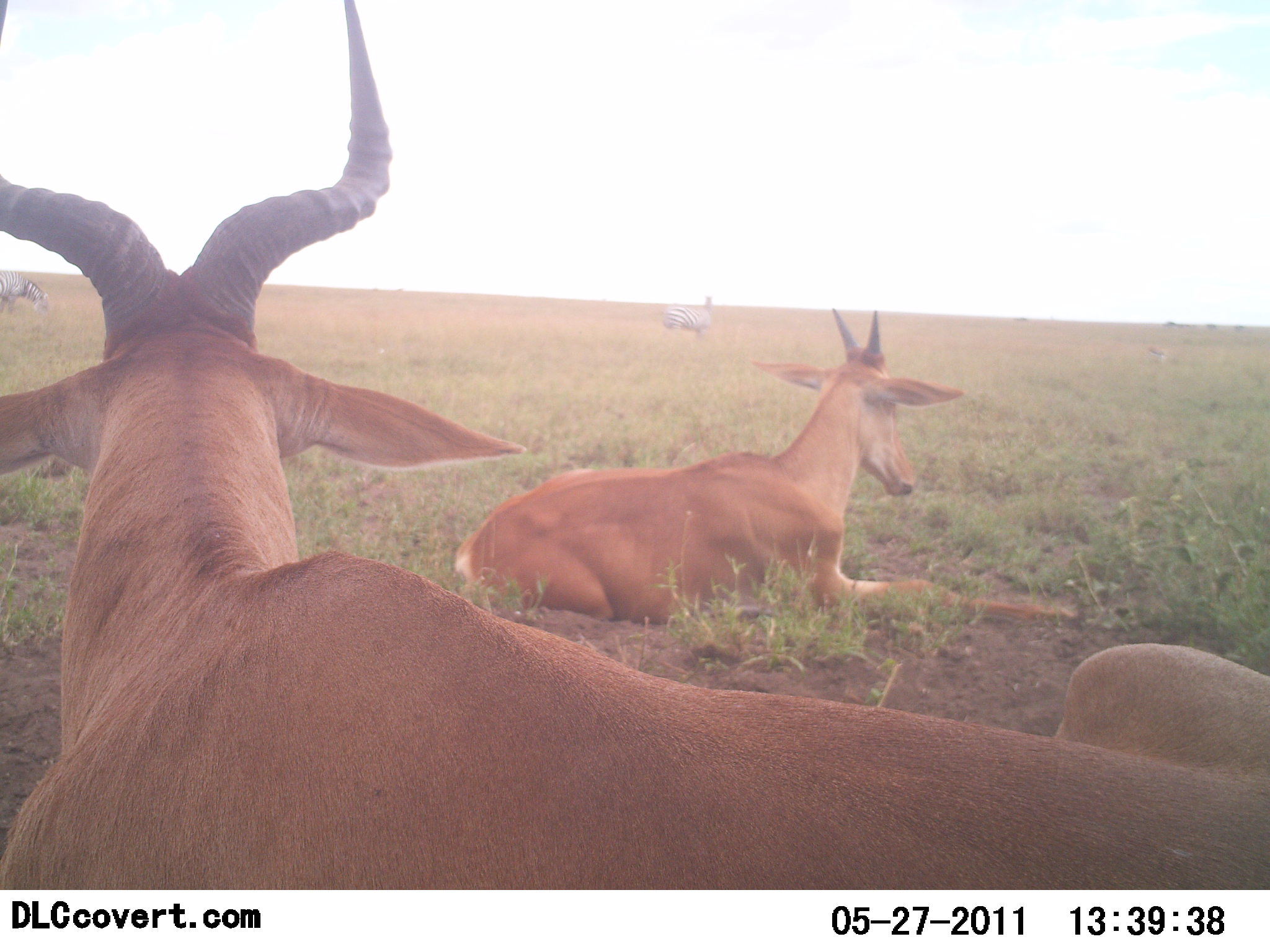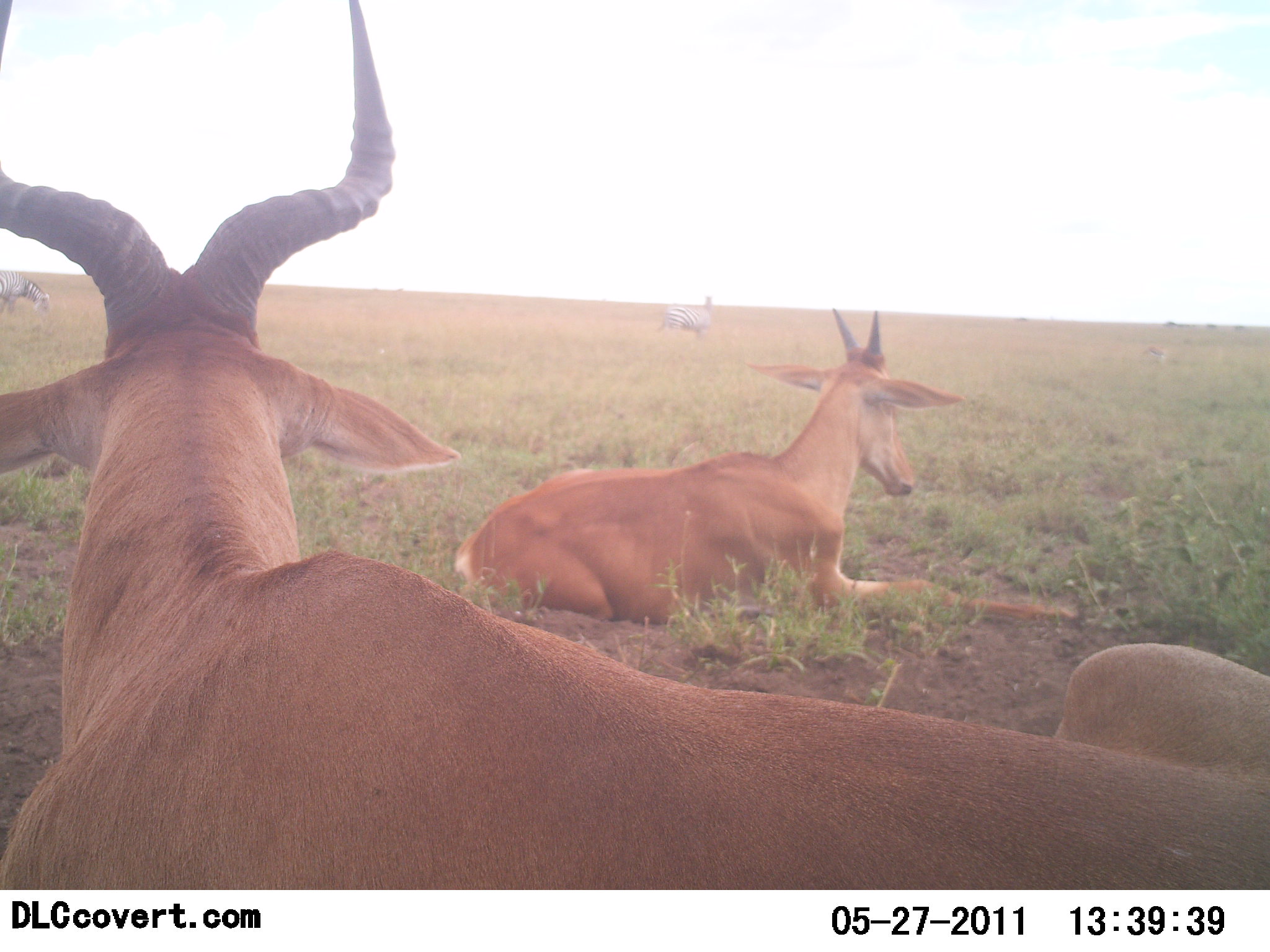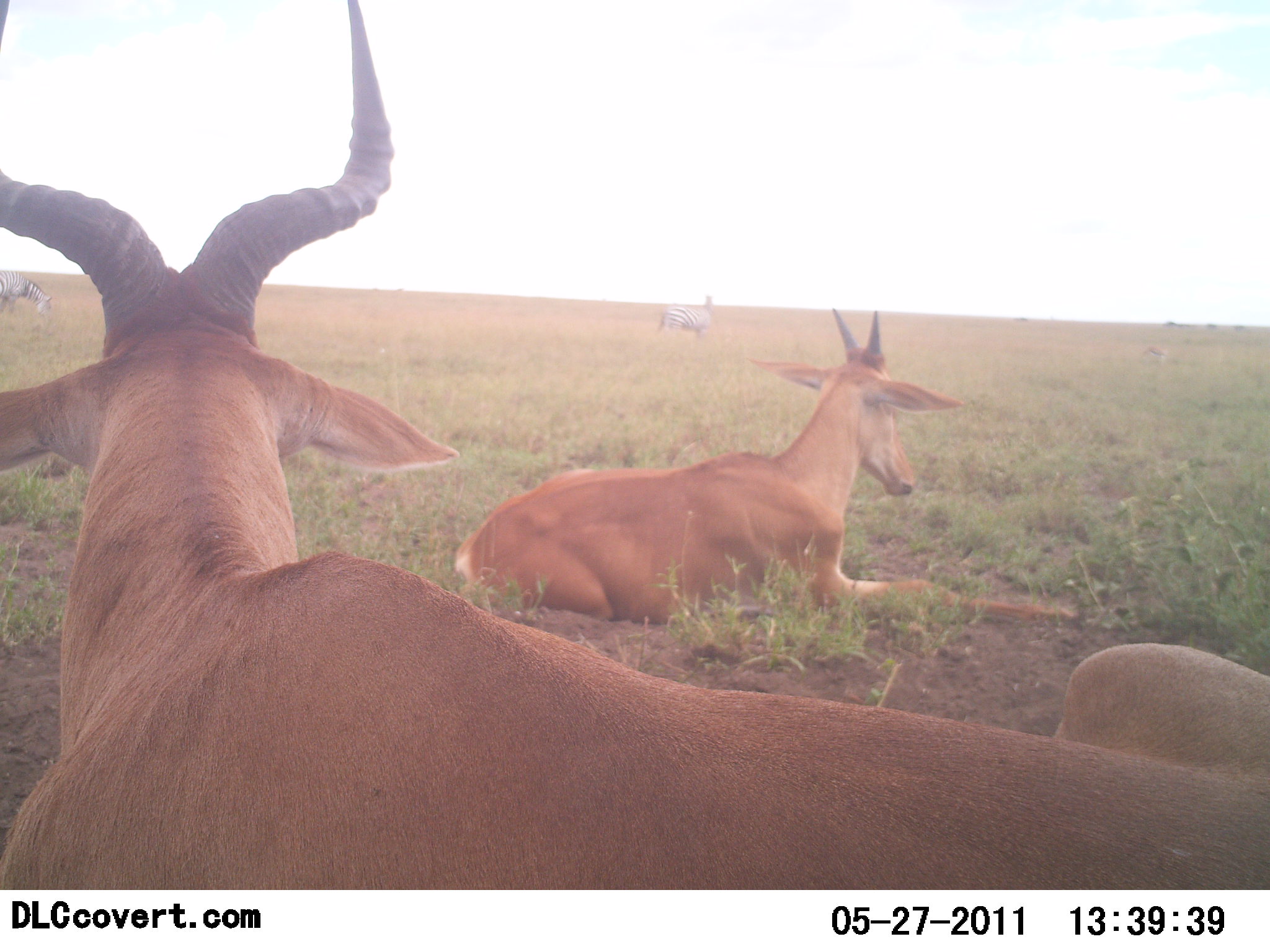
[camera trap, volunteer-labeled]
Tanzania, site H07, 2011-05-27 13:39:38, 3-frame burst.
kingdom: Animalia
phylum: Chordata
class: Mammalia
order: Artiodactyla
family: Bovidae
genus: Alcelaphus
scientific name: Alcelaphus buselaphus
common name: hartebeest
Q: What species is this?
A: Hartebeest (Alcelaphus buselaphus).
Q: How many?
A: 2.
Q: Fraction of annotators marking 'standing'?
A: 6%.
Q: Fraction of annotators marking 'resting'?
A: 100%.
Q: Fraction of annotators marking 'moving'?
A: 0%.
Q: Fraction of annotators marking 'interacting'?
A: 0%.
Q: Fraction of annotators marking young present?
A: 6%.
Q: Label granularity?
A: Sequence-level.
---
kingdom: Animalia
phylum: Chordata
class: Mammalia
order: Perissodactyla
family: Equidae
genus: Equus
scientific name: Equus quagga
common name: plains zebra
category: zebra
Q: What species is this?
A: Zebra (plains zebra) (Equus quagga).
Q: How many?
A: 2.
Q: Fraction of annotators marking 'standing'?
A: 77%.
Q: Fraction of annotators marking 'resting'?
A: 0%.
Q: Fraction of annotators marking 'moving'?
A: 8%.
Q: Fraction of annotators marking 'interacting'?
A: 0%.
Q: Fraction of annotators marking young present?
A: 0%.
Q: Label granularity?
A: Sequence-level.